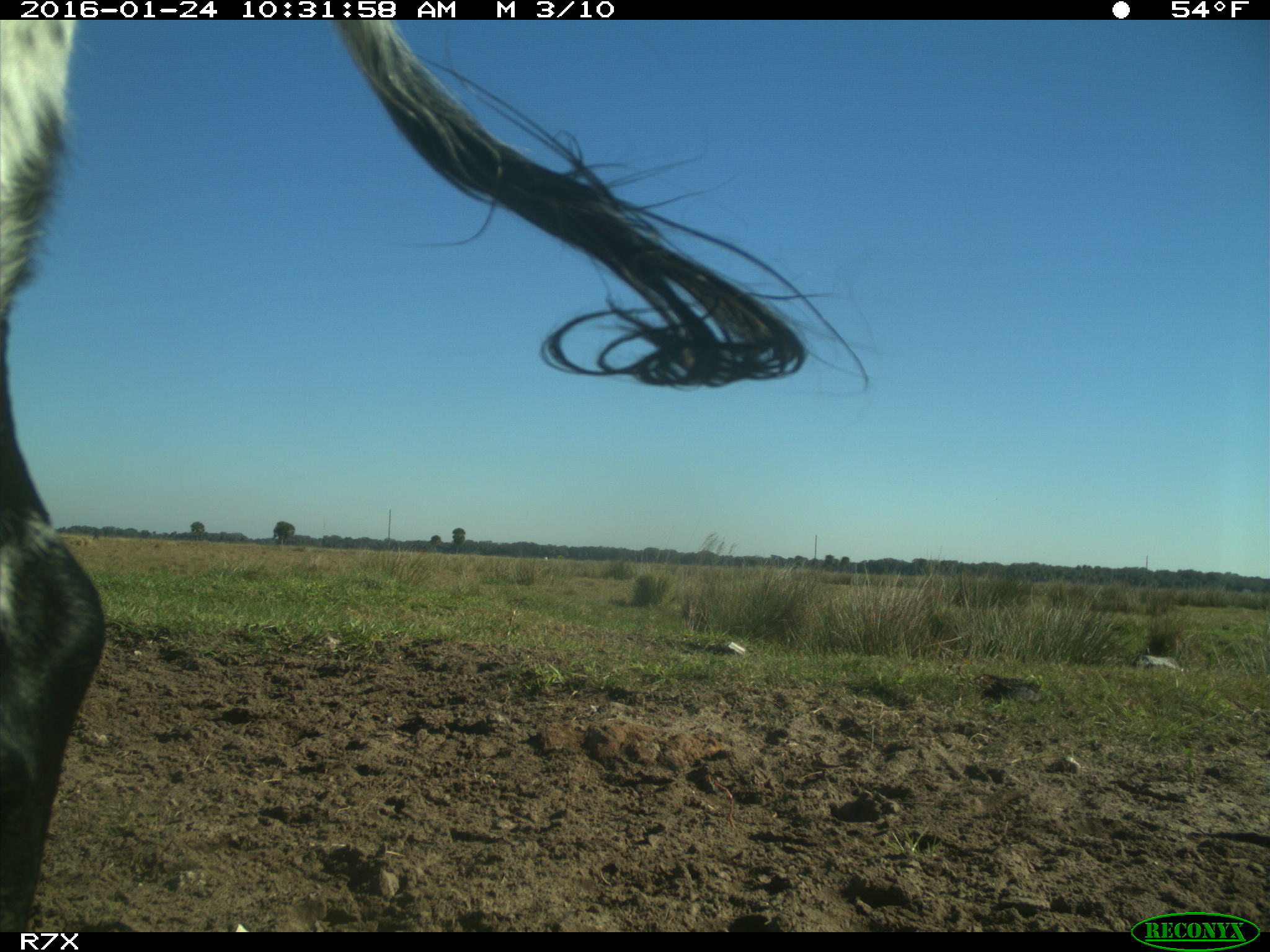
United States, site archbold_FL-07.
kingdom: Animalia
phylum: Chordata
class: Mammalia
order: Artiodactyla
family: Bovidae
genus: Bos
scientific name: Bos taurus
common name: domestic cow